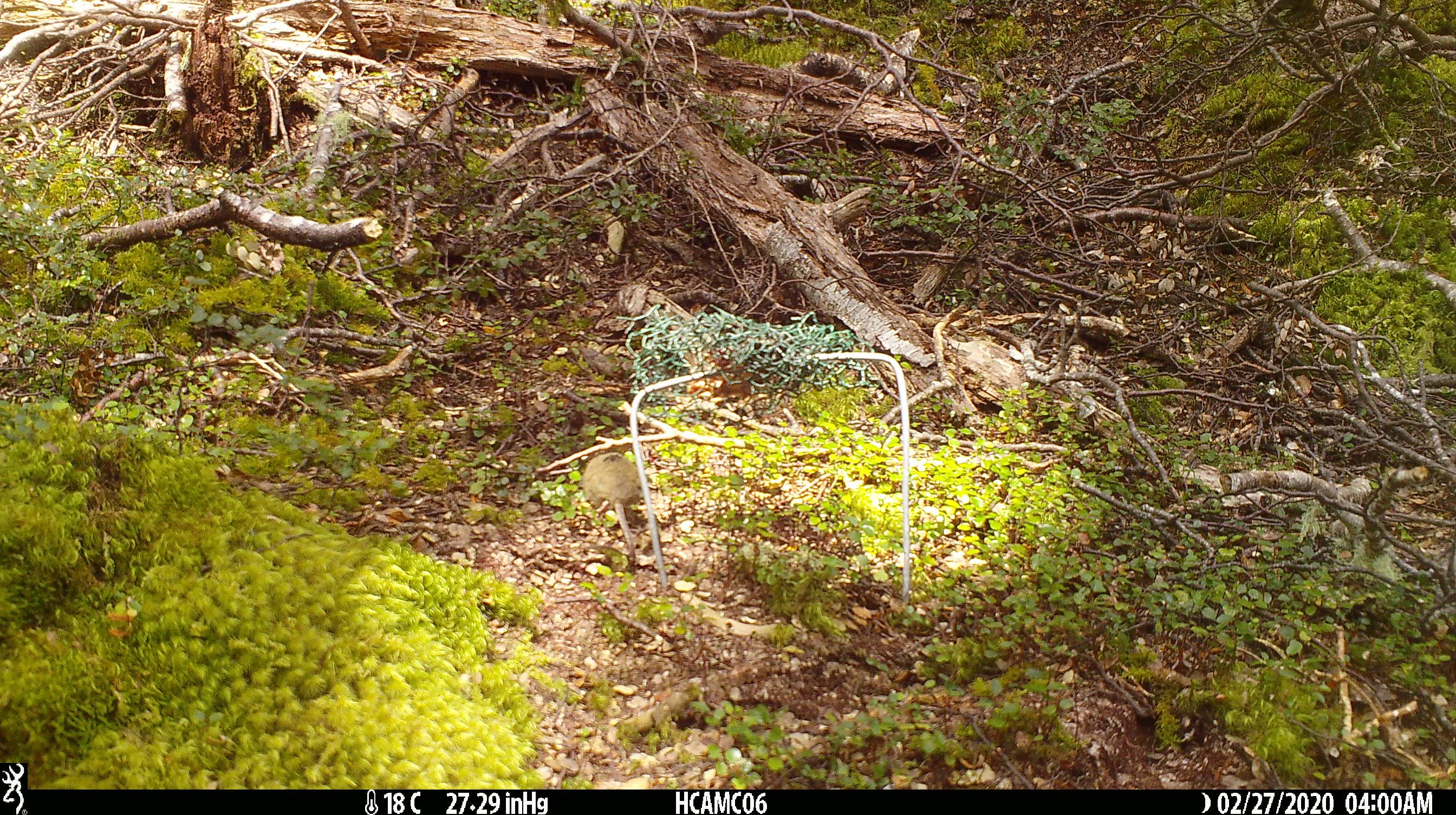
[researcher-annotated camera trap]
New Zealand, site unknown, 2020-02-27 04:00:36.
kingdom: Animalia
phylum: Chordata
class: Mammalia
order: Rodentia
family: Muridae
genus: Mus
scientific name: Mus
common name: mouse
Mouse (Mus).